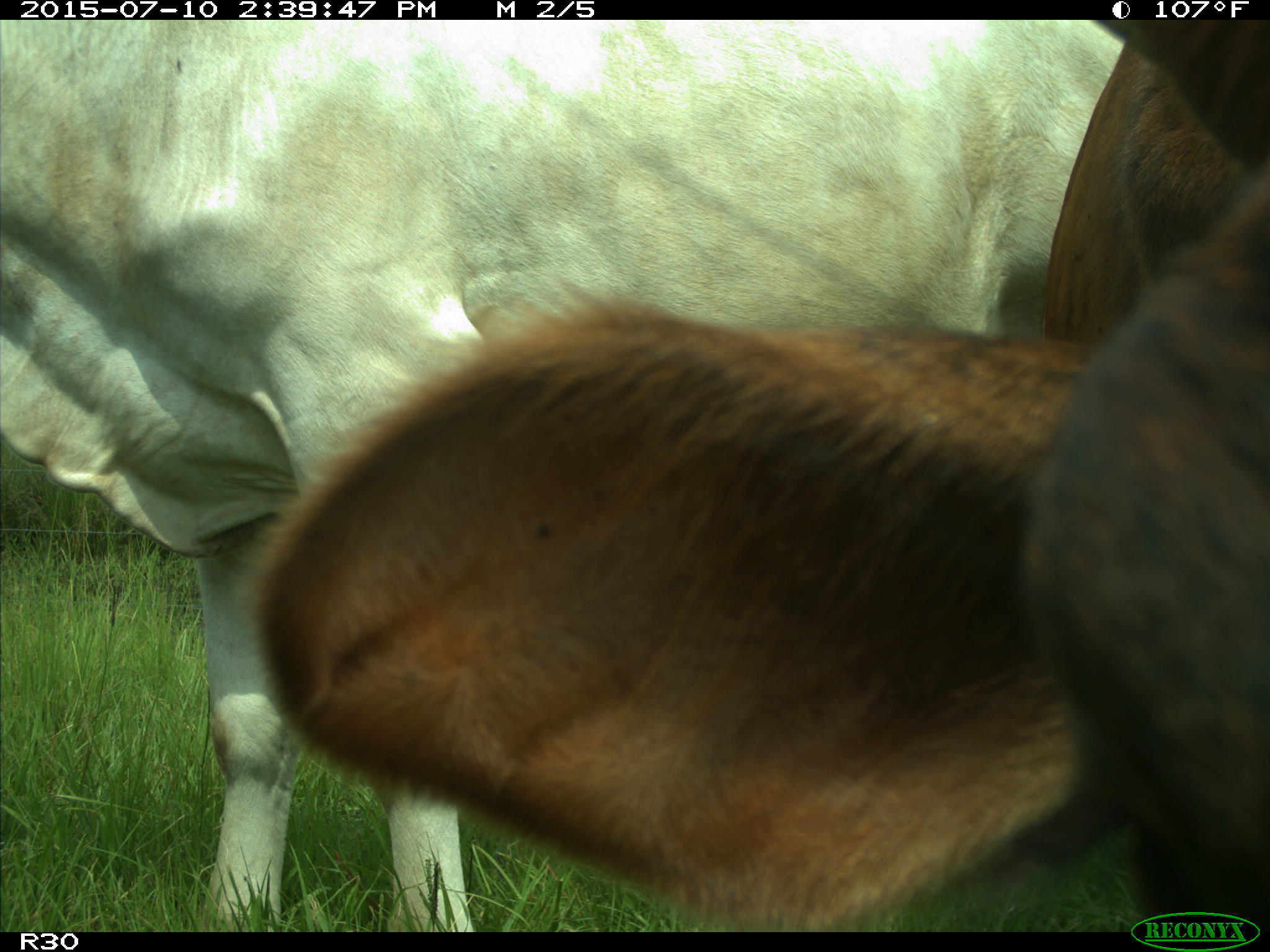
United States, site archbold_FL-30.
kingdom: Animalia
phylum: Chordata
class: Mammalia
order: Artiodactyla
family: Bovidae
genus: Bos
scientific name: Bos taurus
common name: domestic cow